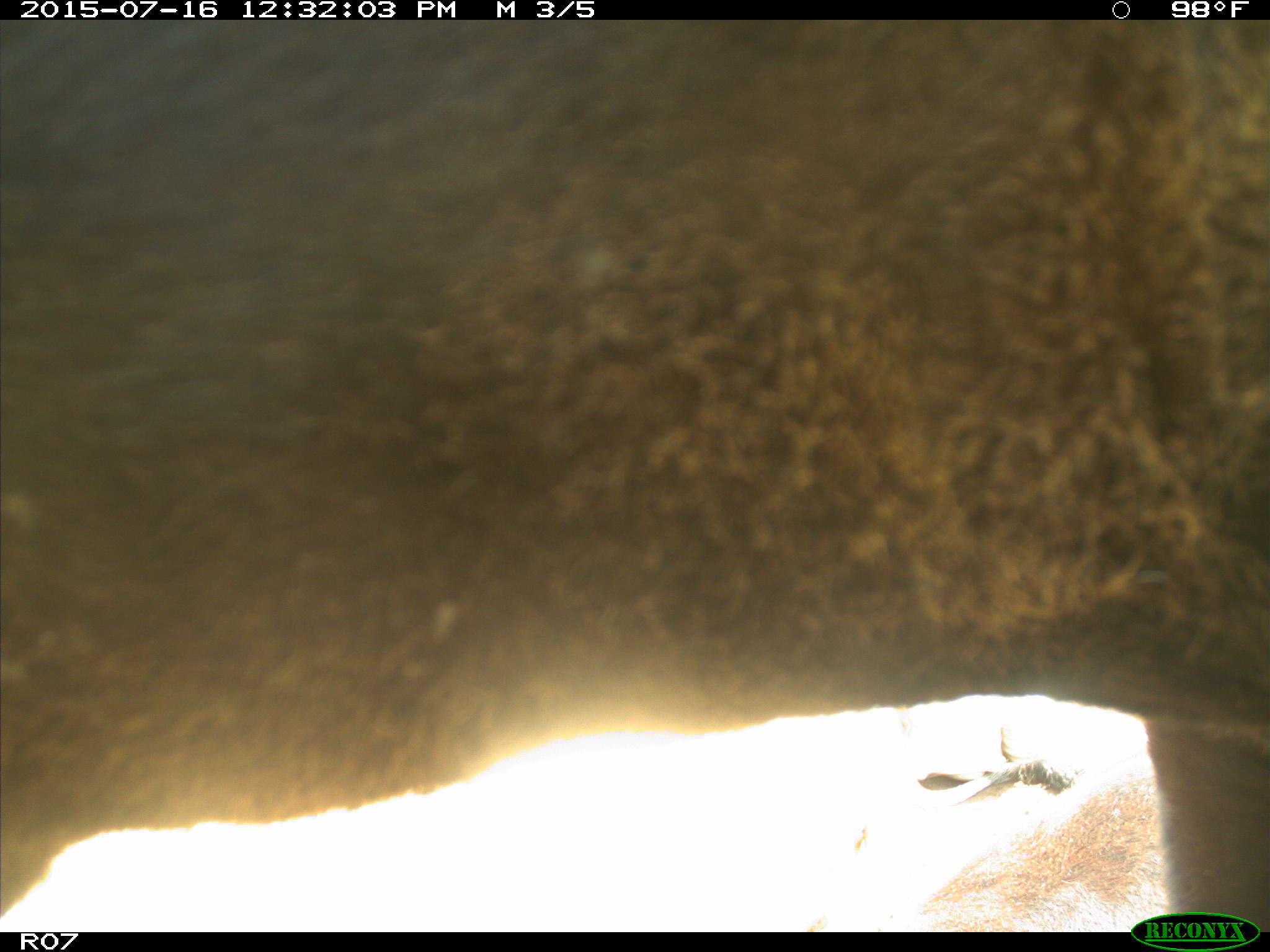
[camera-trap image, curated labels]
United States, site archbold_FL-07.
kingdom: Animalia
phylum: Chordata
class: Mammalia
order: Artiodactyla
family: Bovidae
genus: Bos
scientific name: Bos taurus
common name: domestic cow